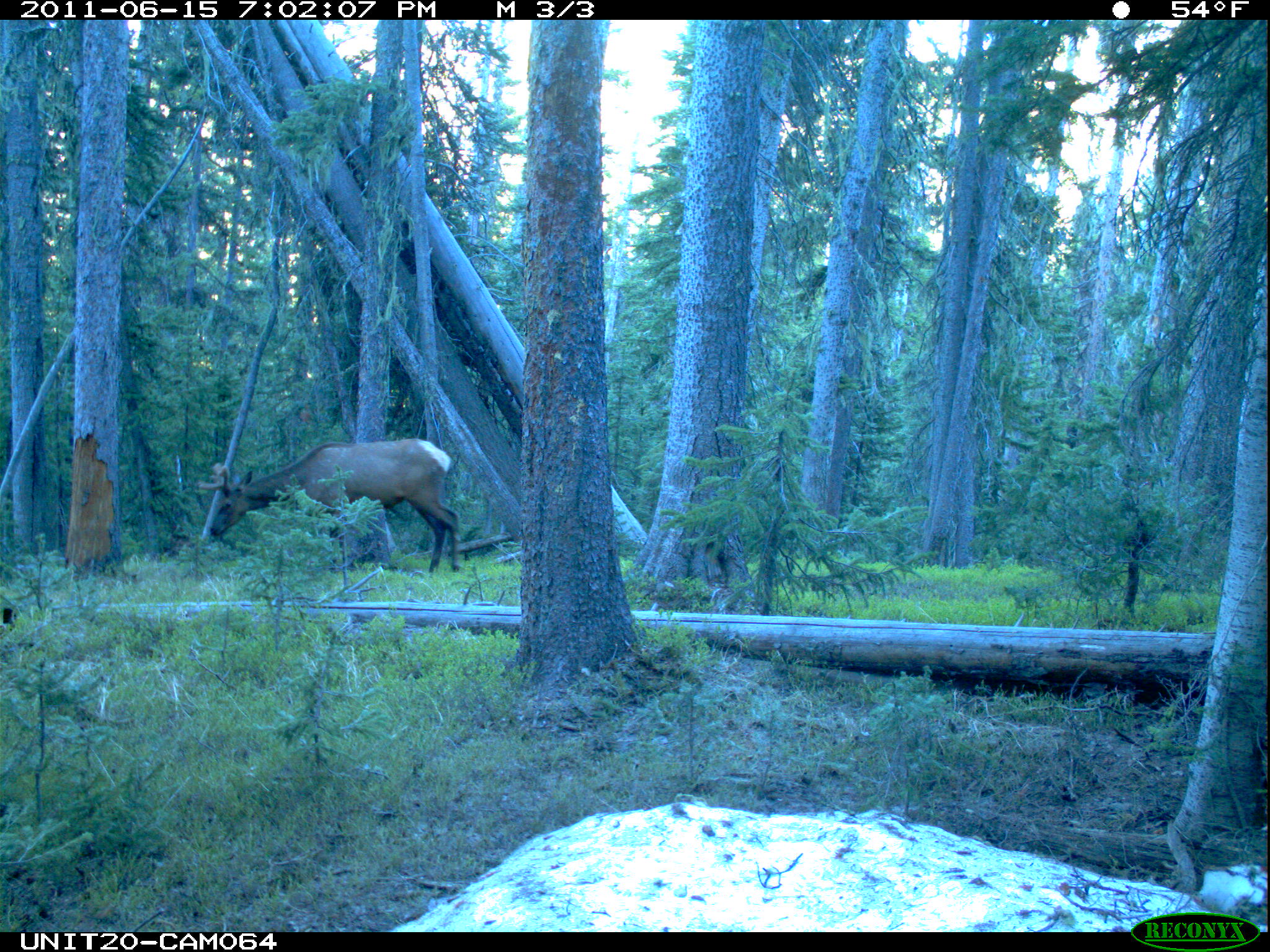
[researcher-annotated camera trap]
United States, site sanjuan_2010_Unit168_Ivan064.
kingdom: Animalia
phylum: Chordata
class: Mammalia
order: Artiodactyla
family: Cervidae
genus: Cervus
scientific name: Cervus elaphus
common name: red deer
Cervus elaphus (red deer).